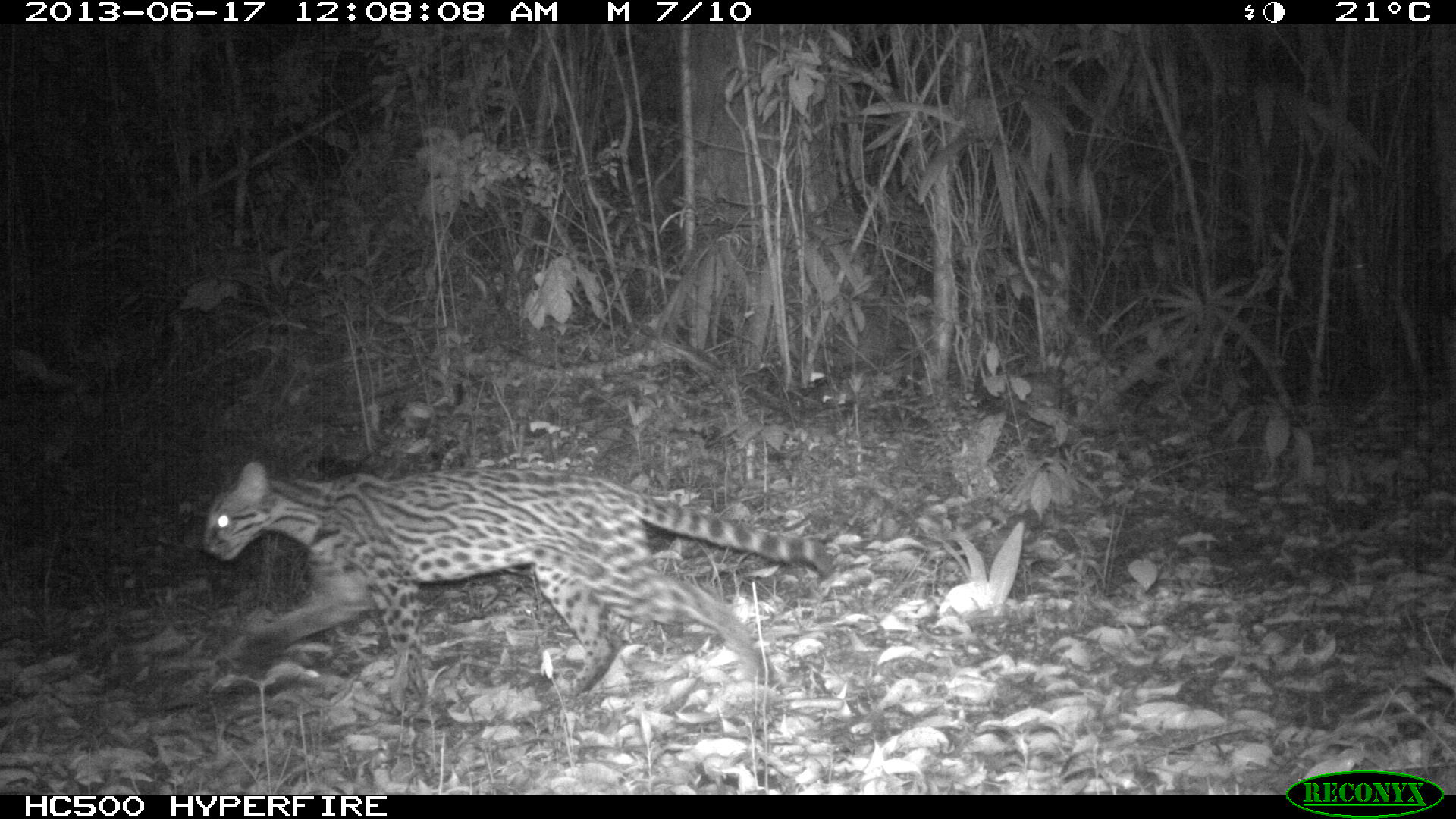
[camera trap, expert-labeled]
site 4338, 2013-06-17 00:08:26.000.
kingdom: Animalia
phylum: Chordata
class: Mammalia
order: Carnivora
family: Felidae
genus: Leopardus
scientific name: Leopardus pardalis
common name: ocelot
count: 1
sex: female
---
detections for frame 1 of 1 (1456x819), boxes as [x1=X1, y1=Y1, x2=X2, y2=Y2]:
leopardus pardalis: [x1=204, y1=459, x2=833, y2=727]